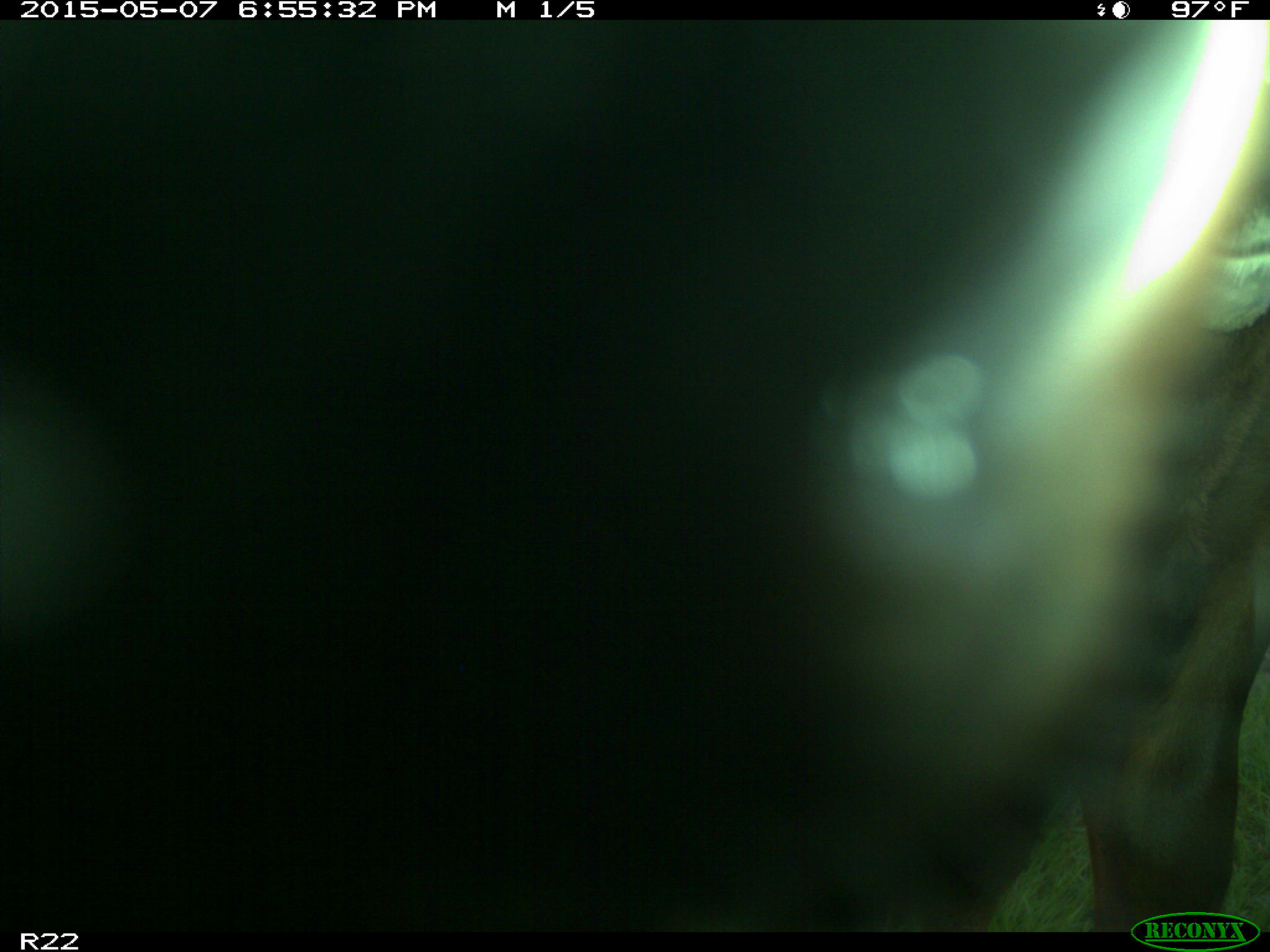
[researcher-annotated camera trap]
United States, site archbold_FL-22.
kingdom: Animalia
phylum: Chordata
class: Mammalia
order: Artiodactyla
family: Bovidae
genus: Bos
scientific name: Bos taurus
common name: domestic cow